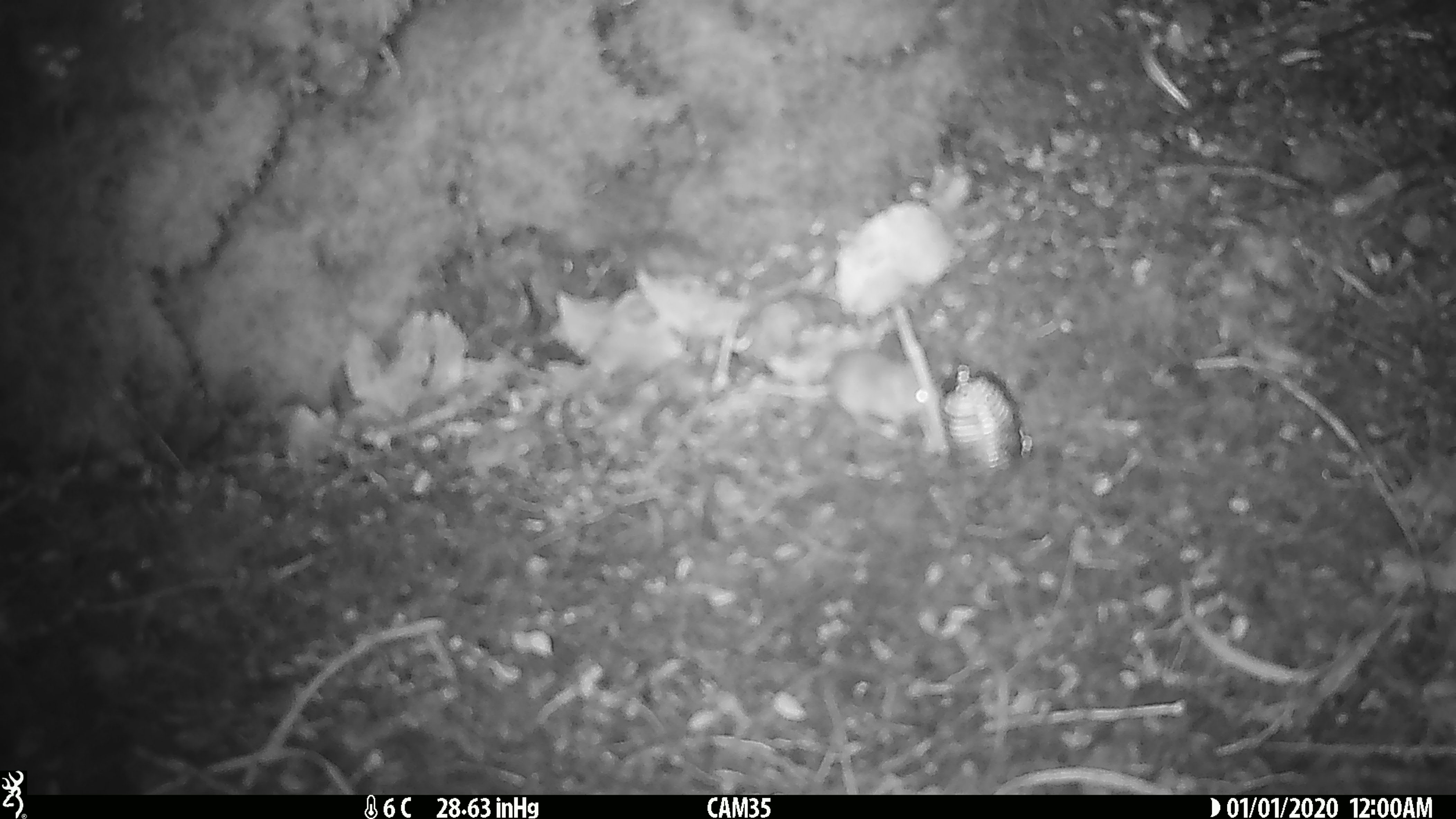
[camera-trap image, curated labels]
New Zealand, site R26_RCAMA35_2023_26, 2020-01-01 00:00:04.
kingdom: Animalia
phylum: Chordata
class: Mammalia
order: Rodentia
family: Muridae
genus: Mus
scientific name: Mus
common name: mouse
Mouse (Mus).